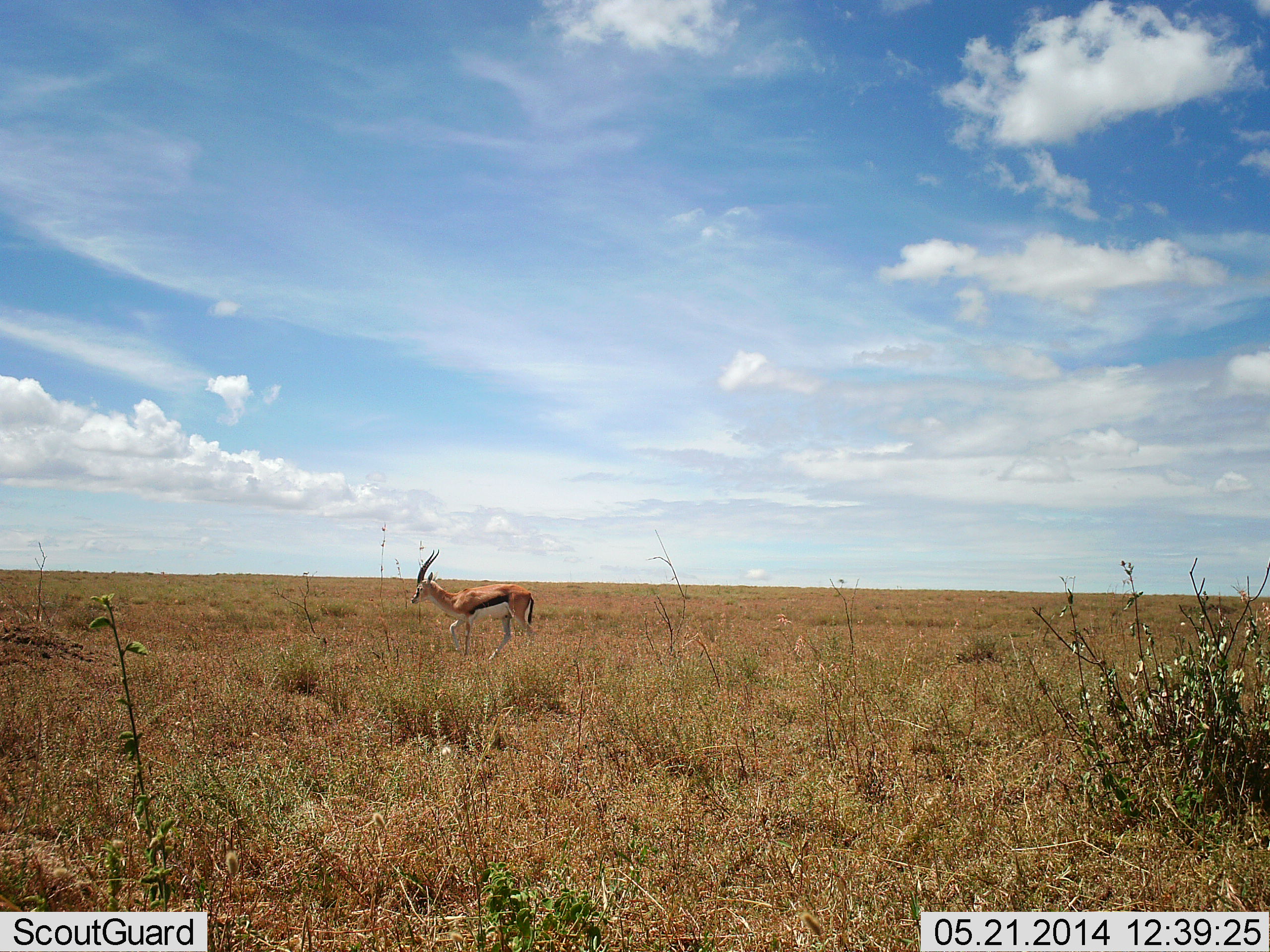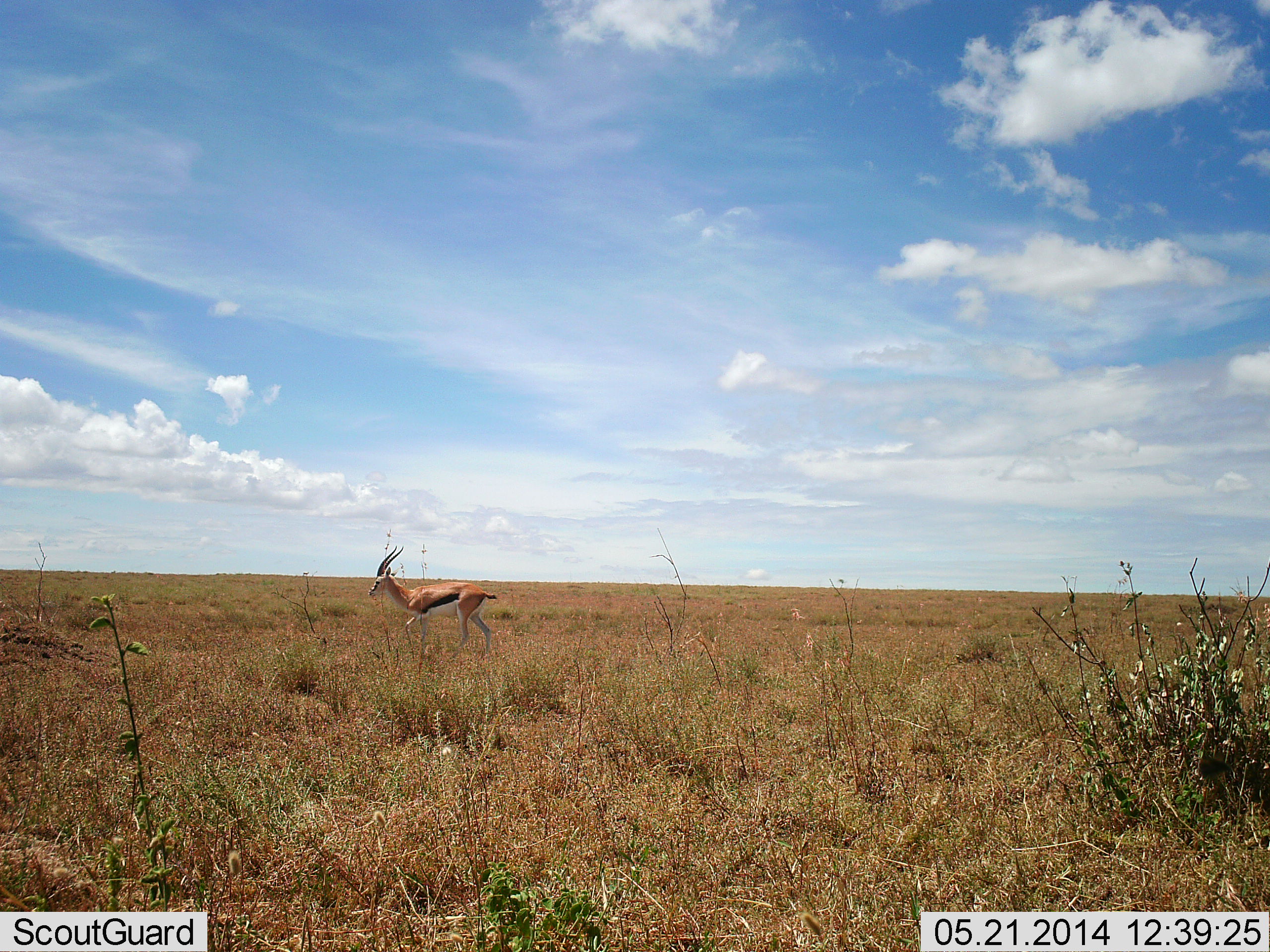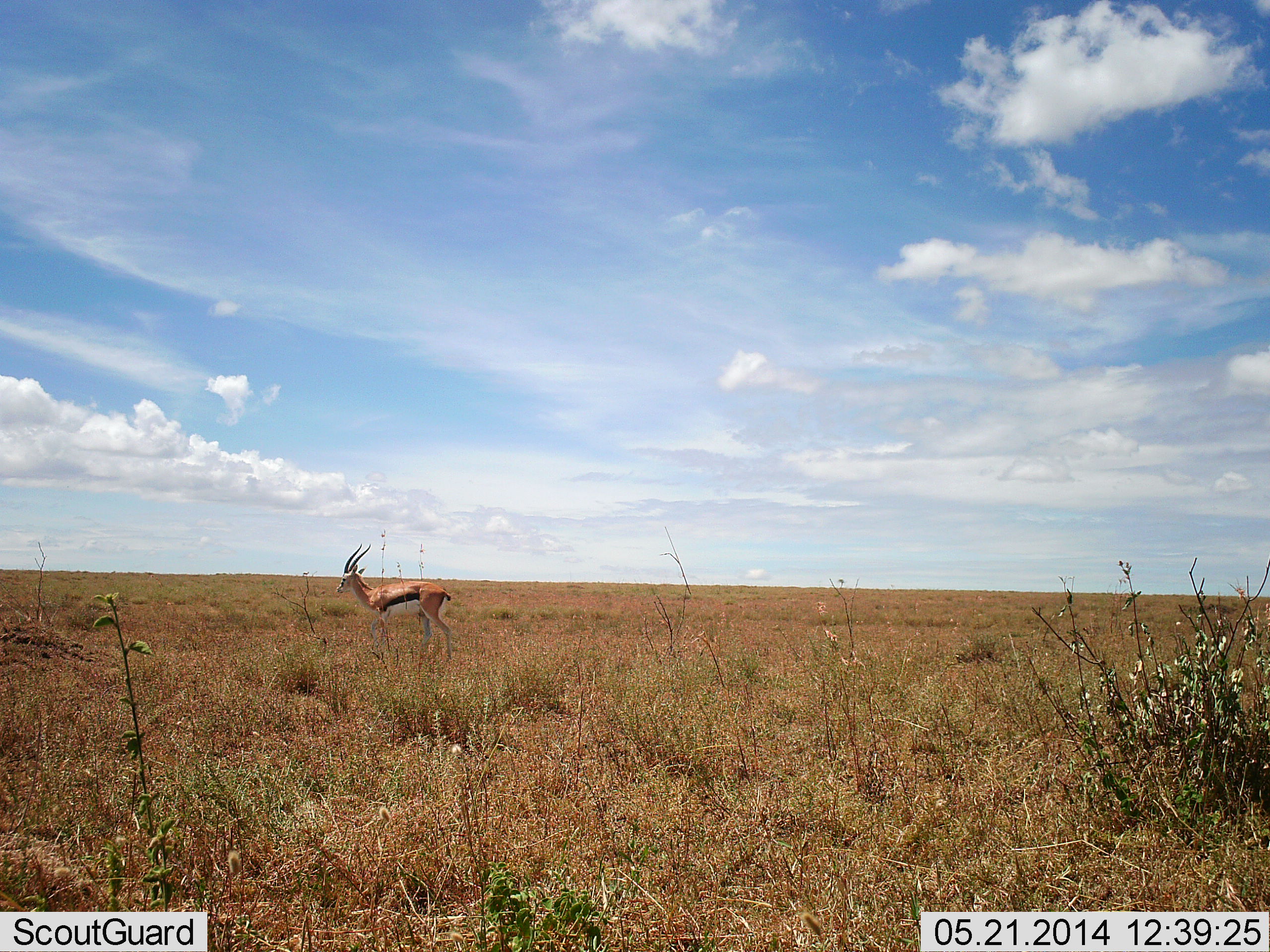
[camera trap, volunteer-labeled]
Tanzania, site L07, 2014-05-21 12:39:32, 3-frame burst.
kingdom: Animalia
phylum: Chordata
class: Mammalia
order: Artiodactyla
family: Bovidae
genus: Eudorcas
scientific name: Eudorcas thomsonii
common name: thomson's gazelle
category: gazellethomsons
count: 1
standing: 9%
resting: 0%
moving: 100%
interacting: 0%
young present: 0%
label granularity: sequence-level